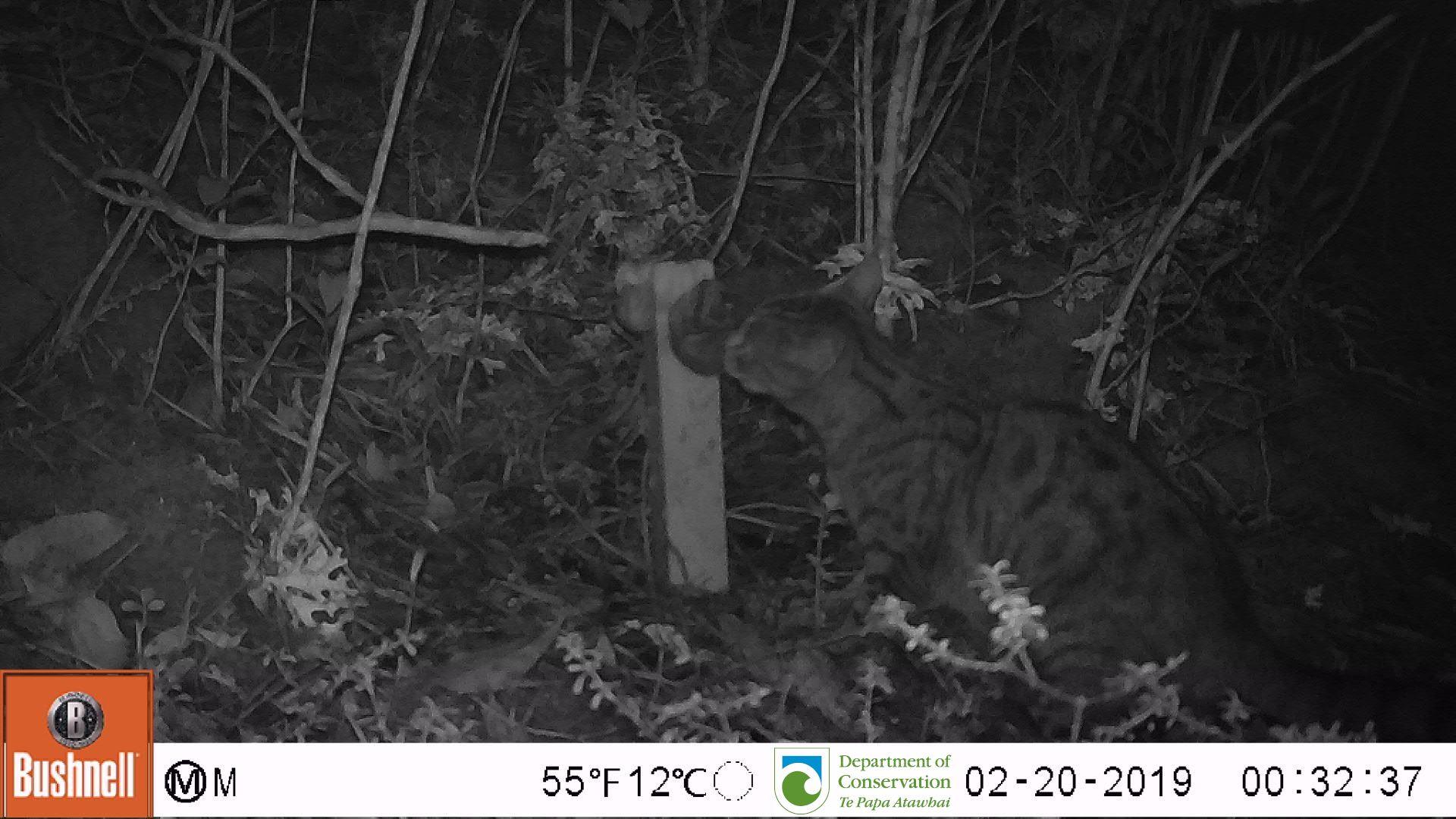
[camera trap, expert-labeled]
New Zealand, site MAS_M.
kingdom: Animalia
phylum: Chordata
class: Mammalia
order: Carnivora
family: Felidae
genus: Felis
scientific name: Felis catus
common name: domestic cat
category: cat